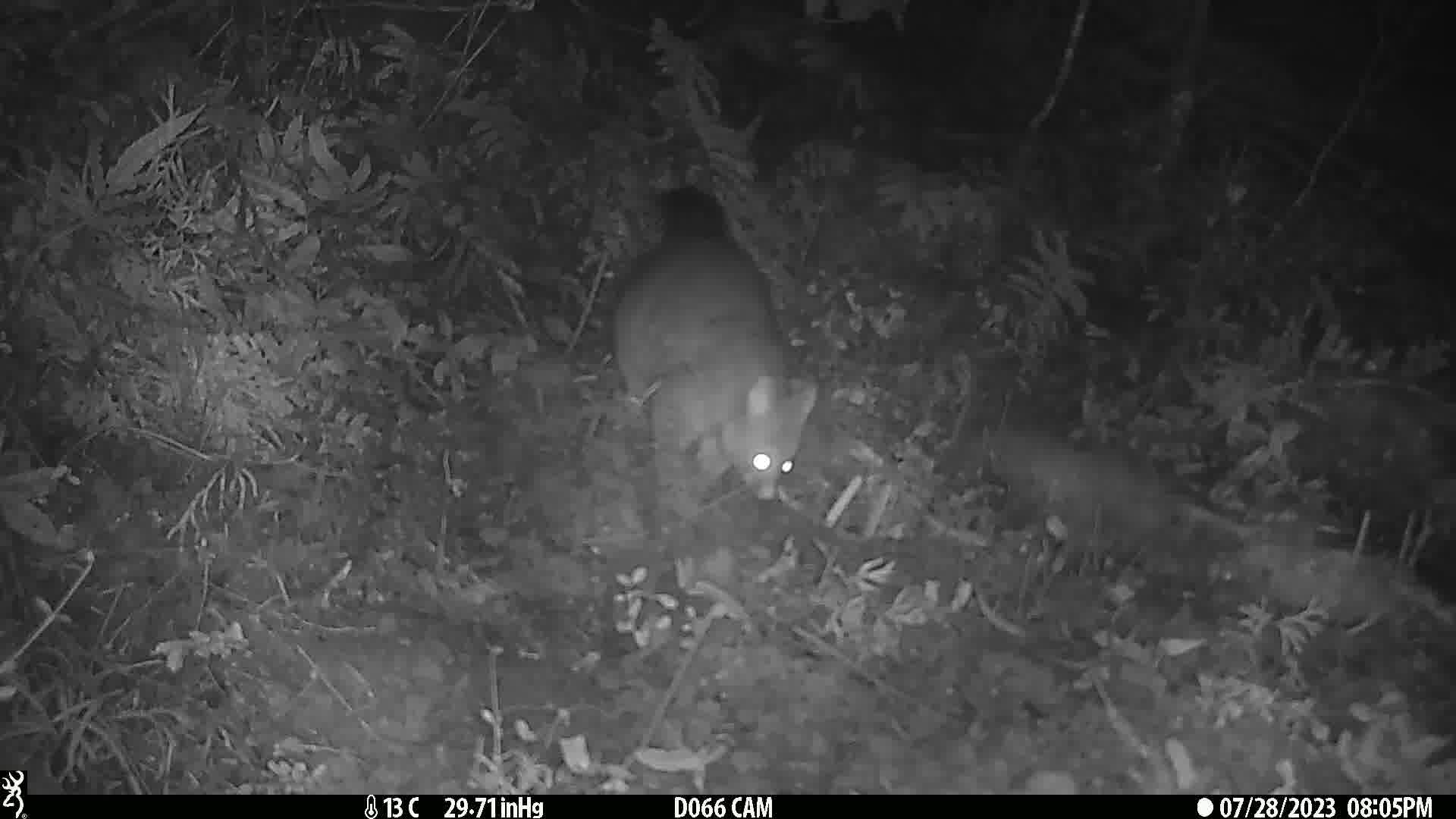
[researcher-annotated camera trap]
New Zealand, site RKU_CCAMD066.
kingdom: Animalia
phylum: Chordata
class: Mammalia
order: Diprotodontia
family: Phalangeridae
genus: Trichosurus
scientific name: Trichosurus vulpecula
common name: common brushtail possum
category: possum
Possum (common brushtail possum) (Trichosurus vulpecula).